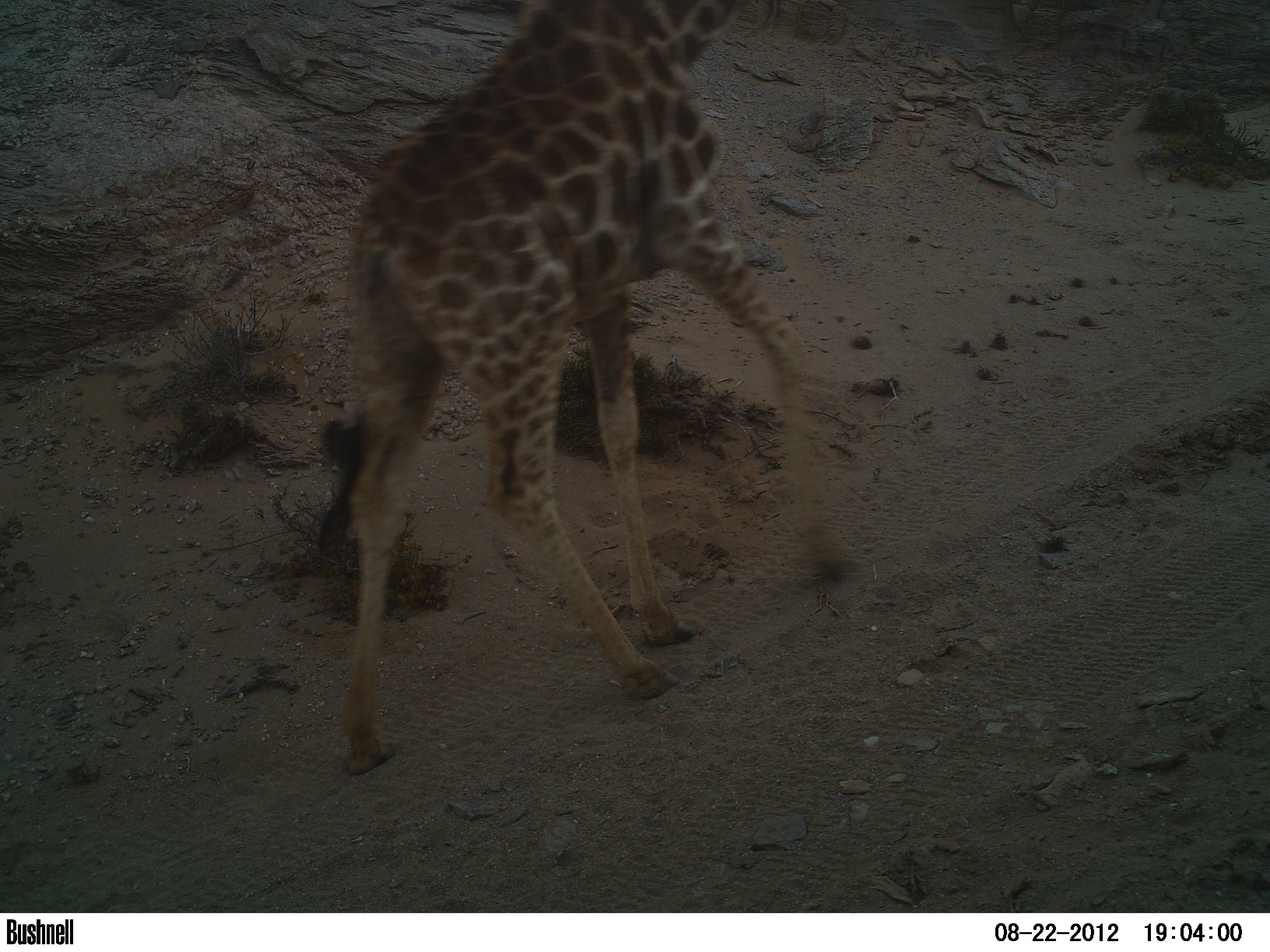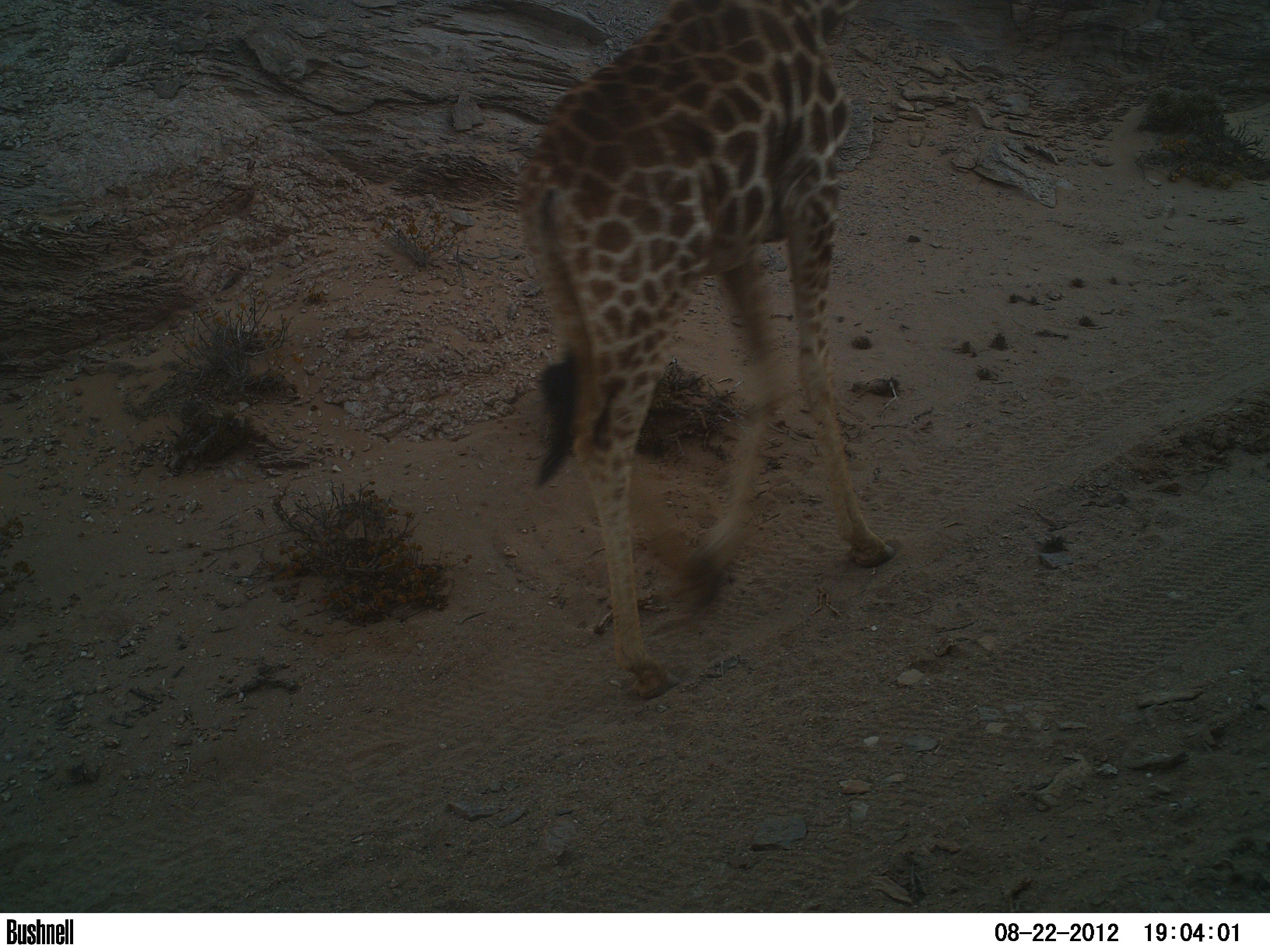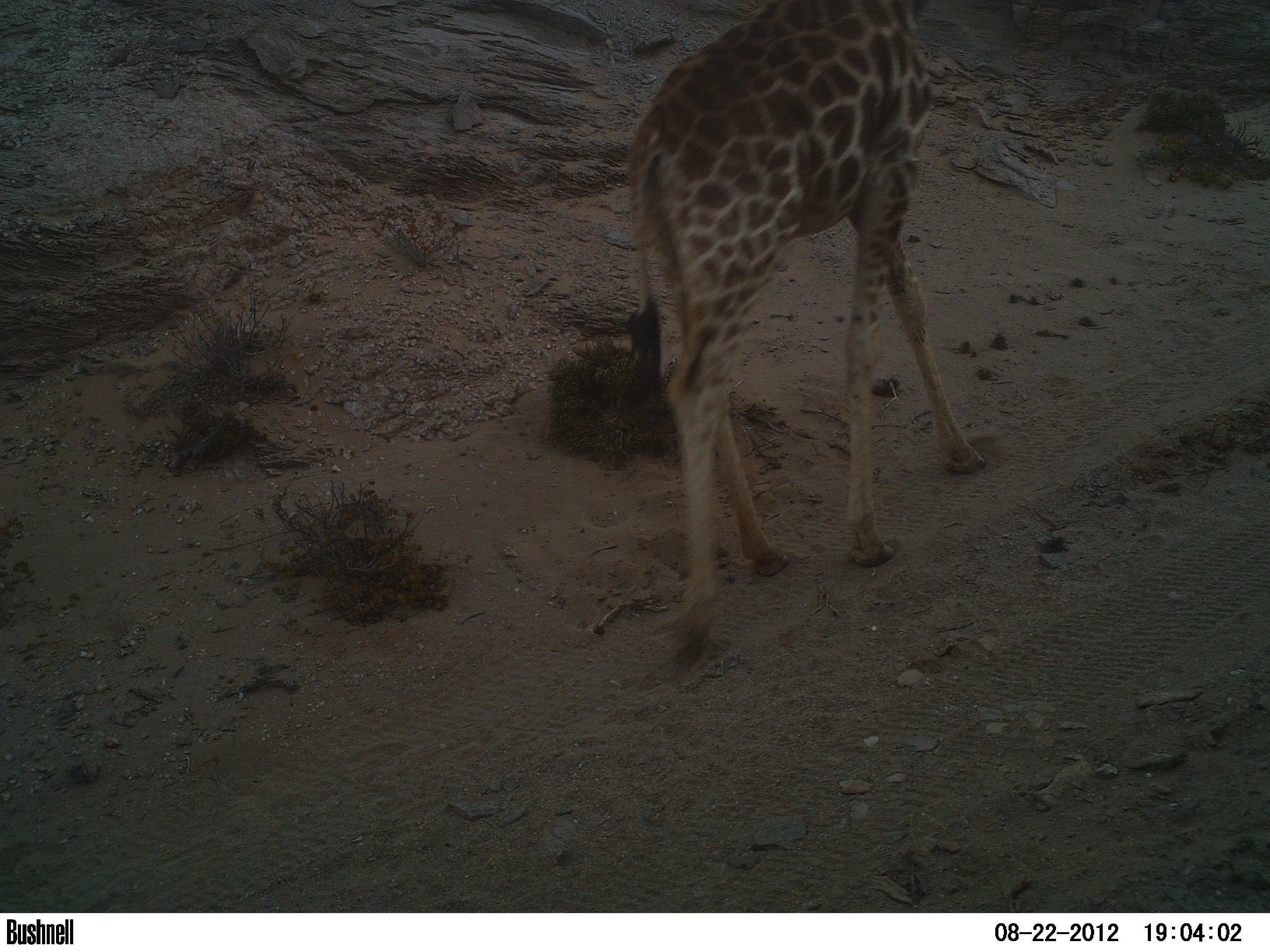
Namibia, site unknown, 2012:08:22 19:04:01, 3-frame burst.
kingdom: Animalia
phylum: Chordata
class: Mammalia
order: Artiodactyla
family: Giraffidae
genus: Giraffa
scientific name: Giraffa camelopardalis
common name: giraffe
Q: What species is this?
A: Giraffa camelopardalis (giraffe).